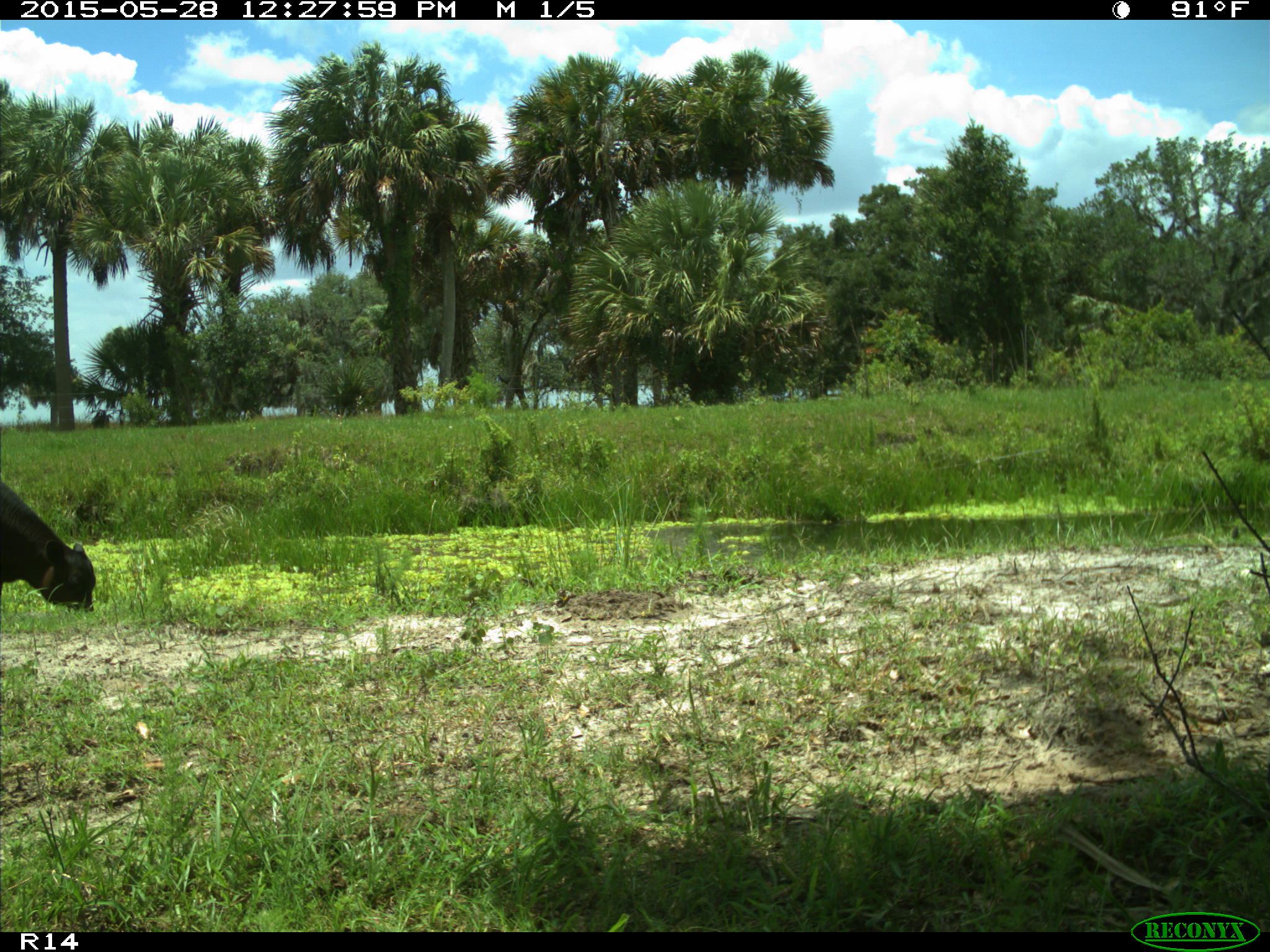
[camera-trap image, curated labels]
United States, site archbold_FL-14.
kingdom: Animalia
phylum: Chordata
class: Mammalia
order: Artiodactyla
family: Bovidae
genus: Bos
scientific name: Bos taurus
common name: domestic cow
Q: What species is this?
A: Bos taurus (domestic cow).